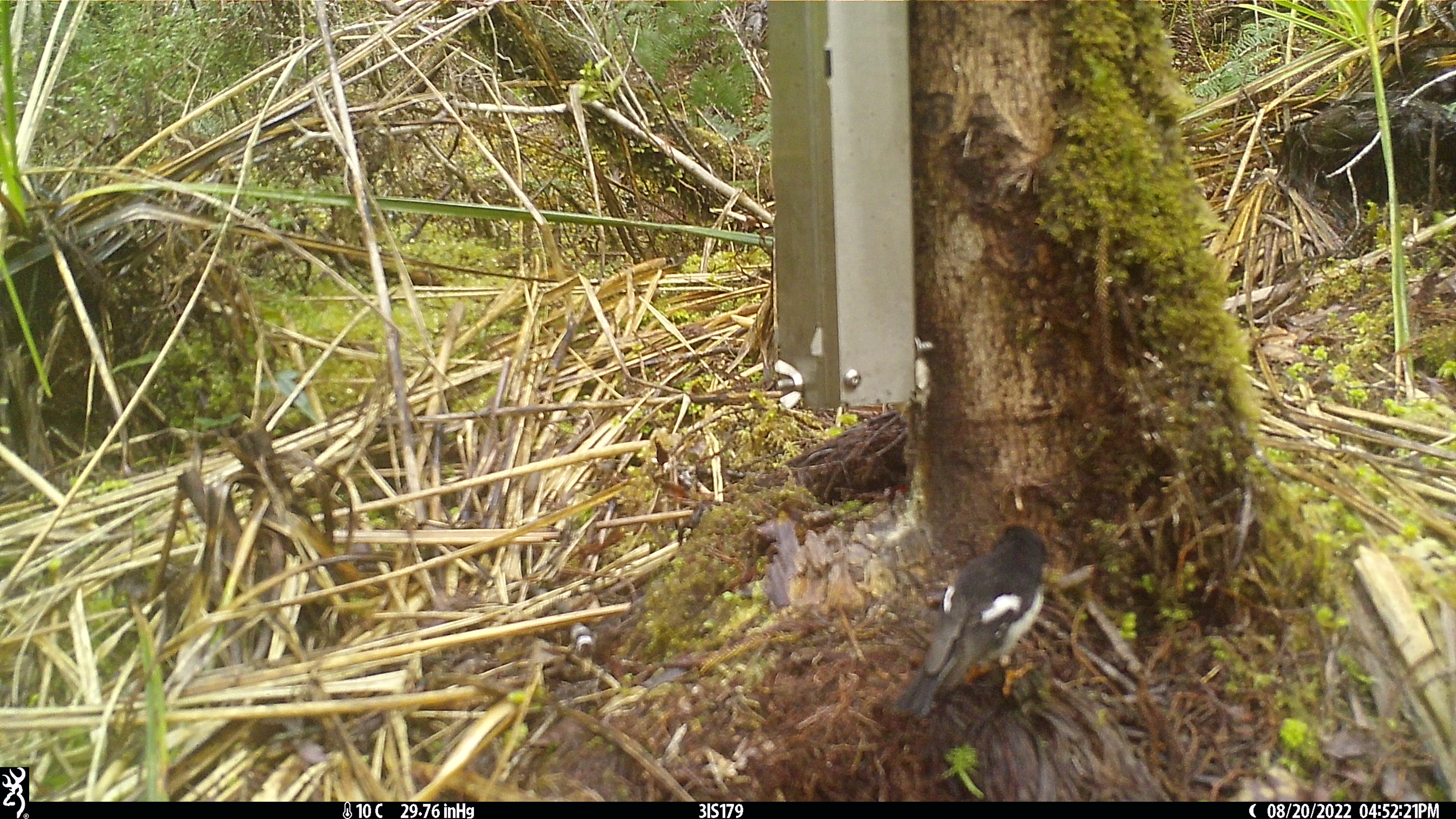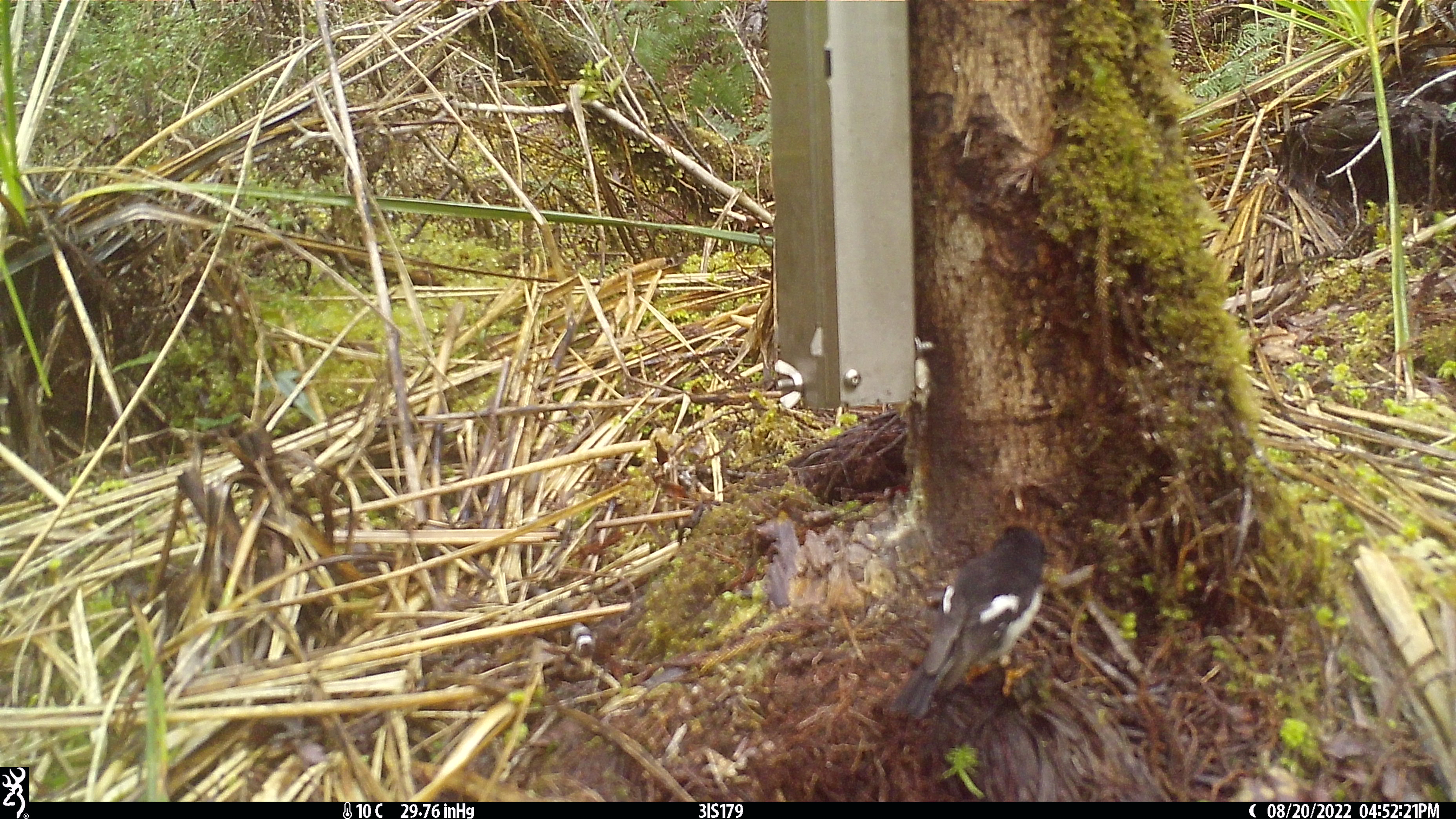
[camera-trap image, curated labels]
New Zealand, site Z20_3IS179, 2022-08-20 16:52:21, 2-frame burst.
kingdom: Animalia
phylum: Chordata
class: Aves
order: Passeriformes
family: Petroicidae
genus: Petroica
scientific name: Petroica macrocephala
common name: tomtit